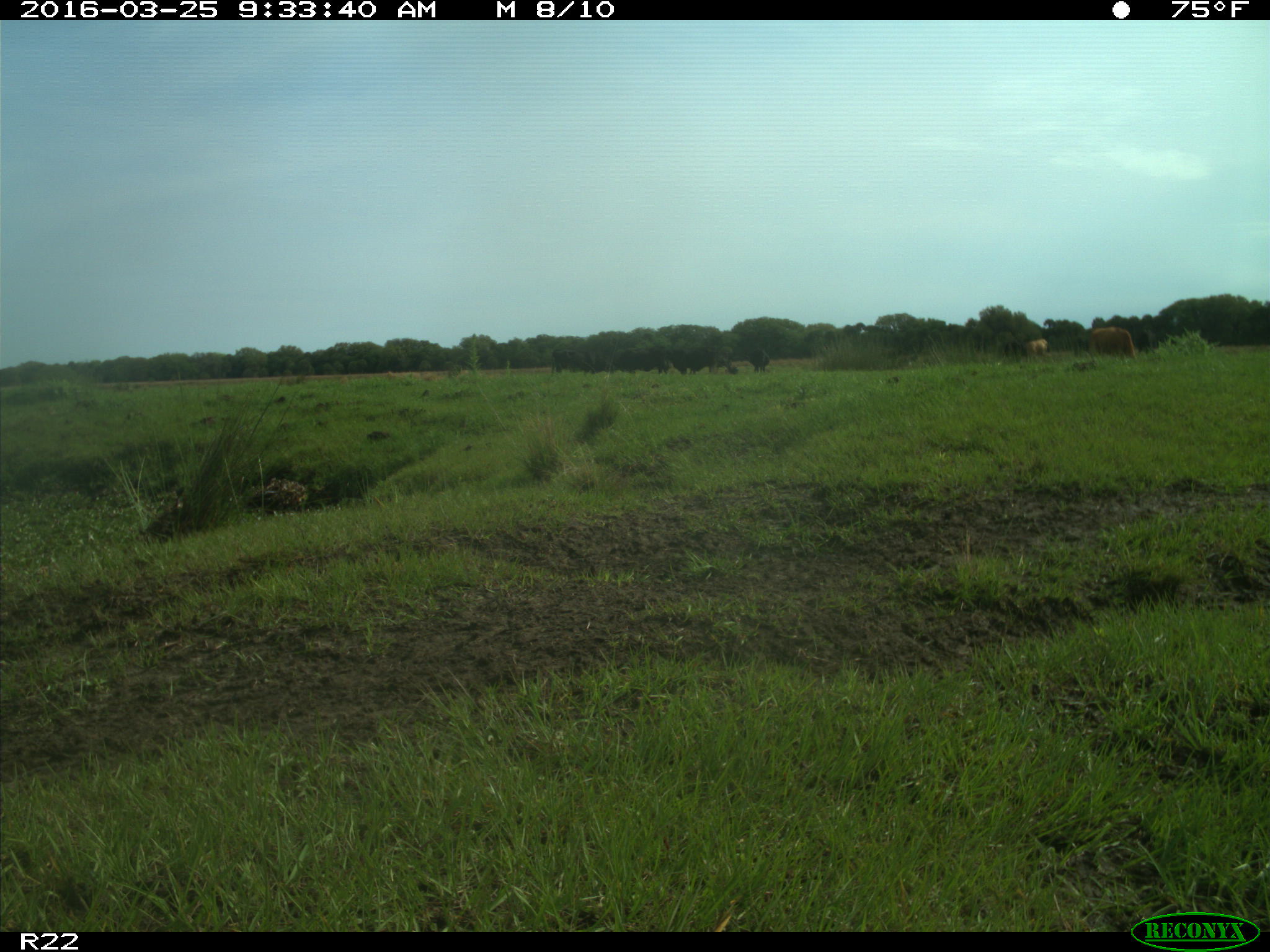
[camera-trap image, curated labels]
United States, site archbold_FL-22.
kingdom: Animalia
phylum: Chordata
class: Mammalia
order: Artiodactyla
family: Bovidae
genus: Bos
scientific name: Bos taurus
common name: domestic cow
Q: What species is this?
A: Bos taurus (domestic cow).